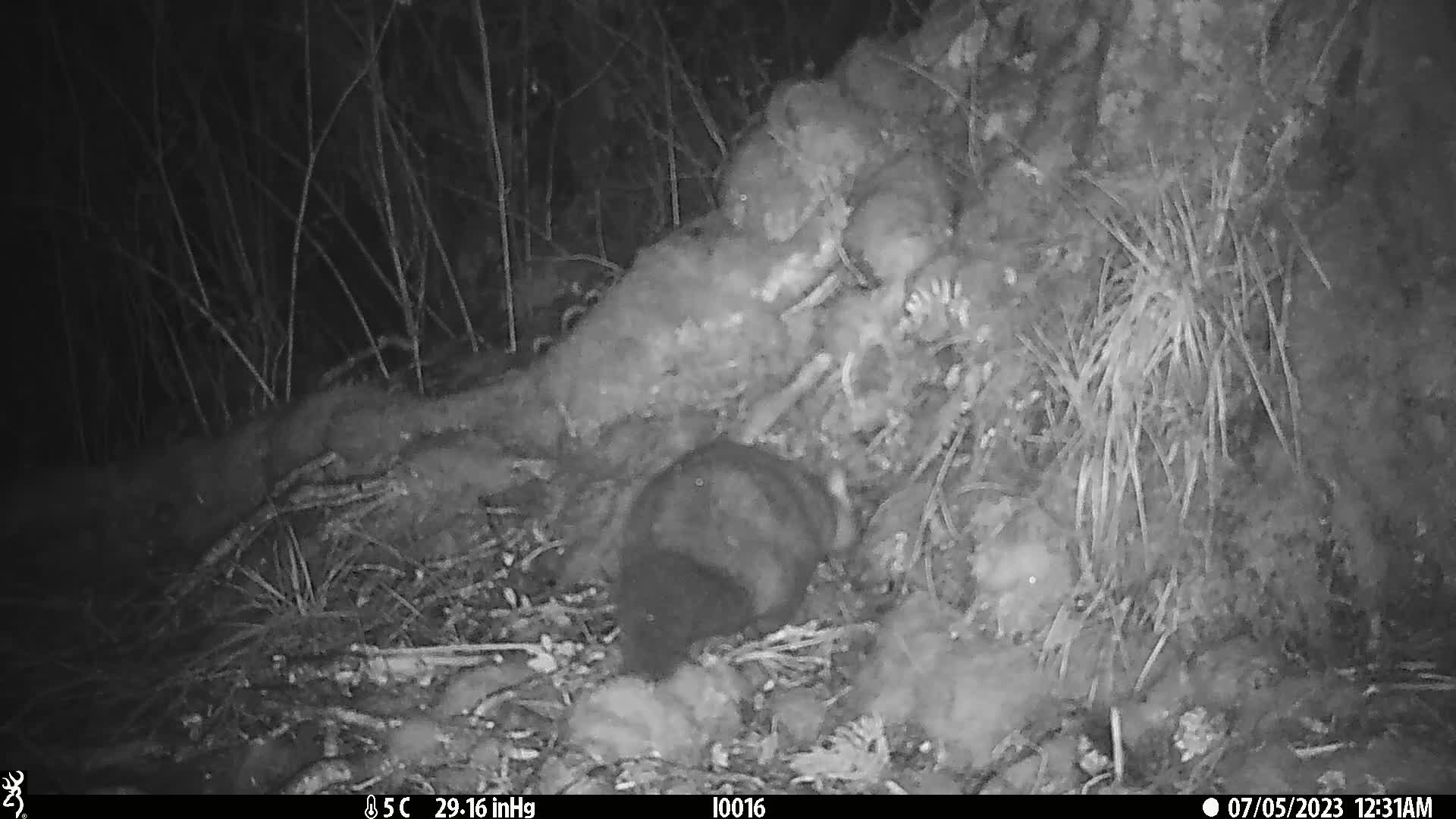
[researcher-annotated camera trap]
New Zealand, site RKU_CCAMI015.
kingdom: Animalia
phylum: Chordata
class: Mammalia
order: Diprotodontia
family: Phalangeridae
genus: Trichosurus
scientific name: Trichosurus vulpecula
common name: common brushtail possum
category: possum